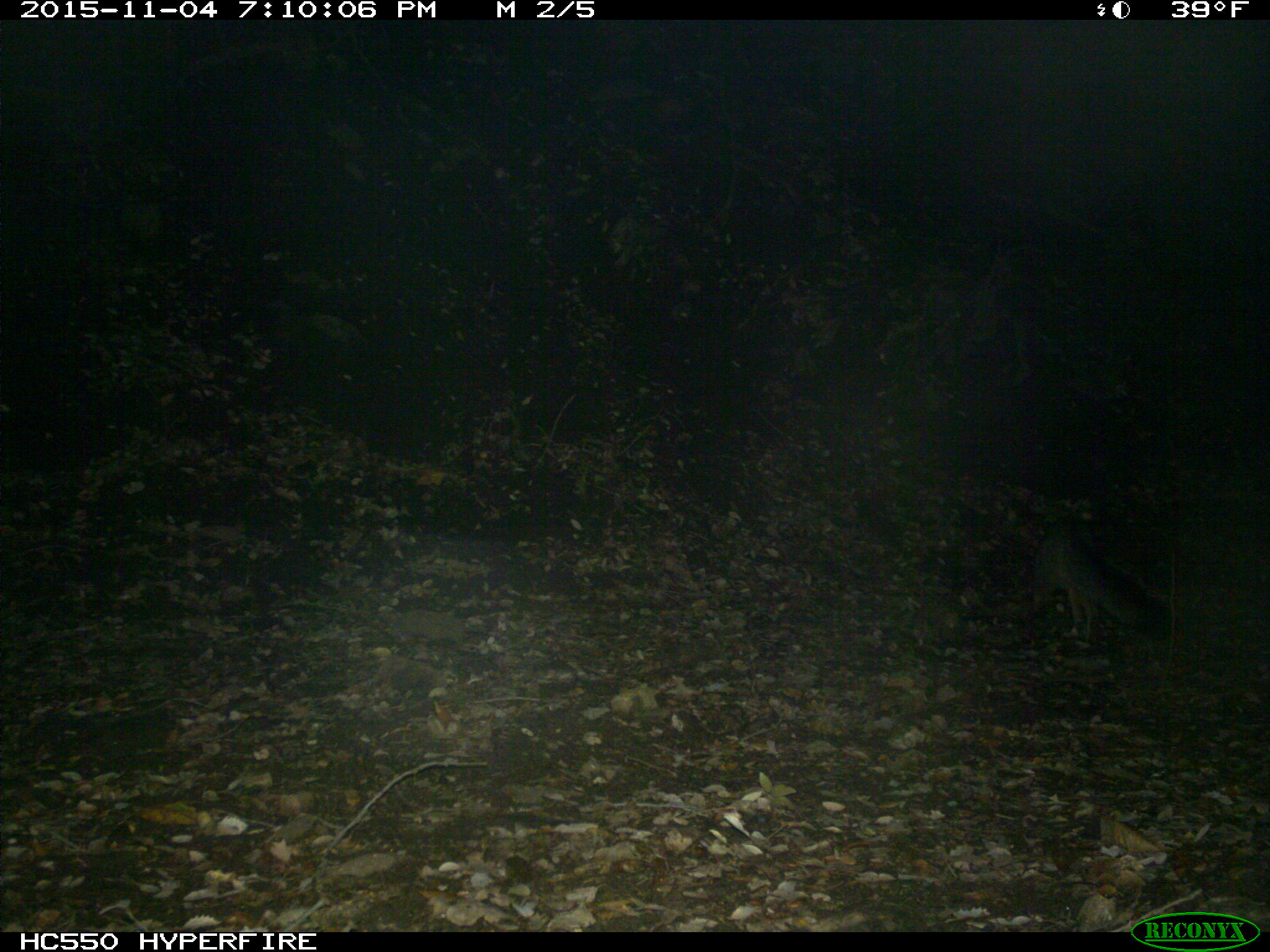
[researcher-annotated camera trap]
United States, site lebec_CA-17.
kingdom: Animalia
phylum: Chordata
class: Mammalia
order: Carnivora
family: Canidae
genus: Urocyon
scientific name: Urocyon cinereoargenteus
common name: gray fox